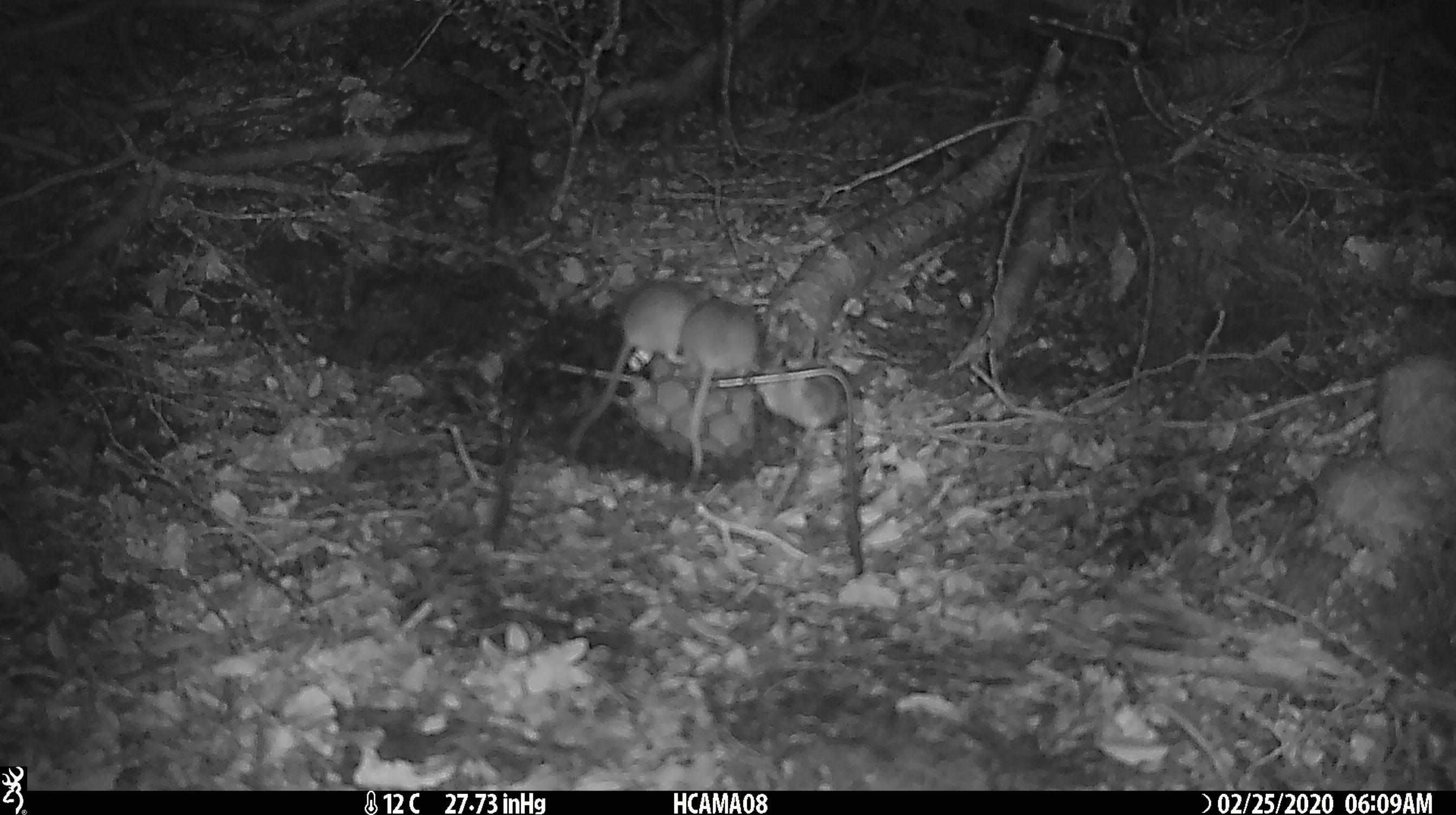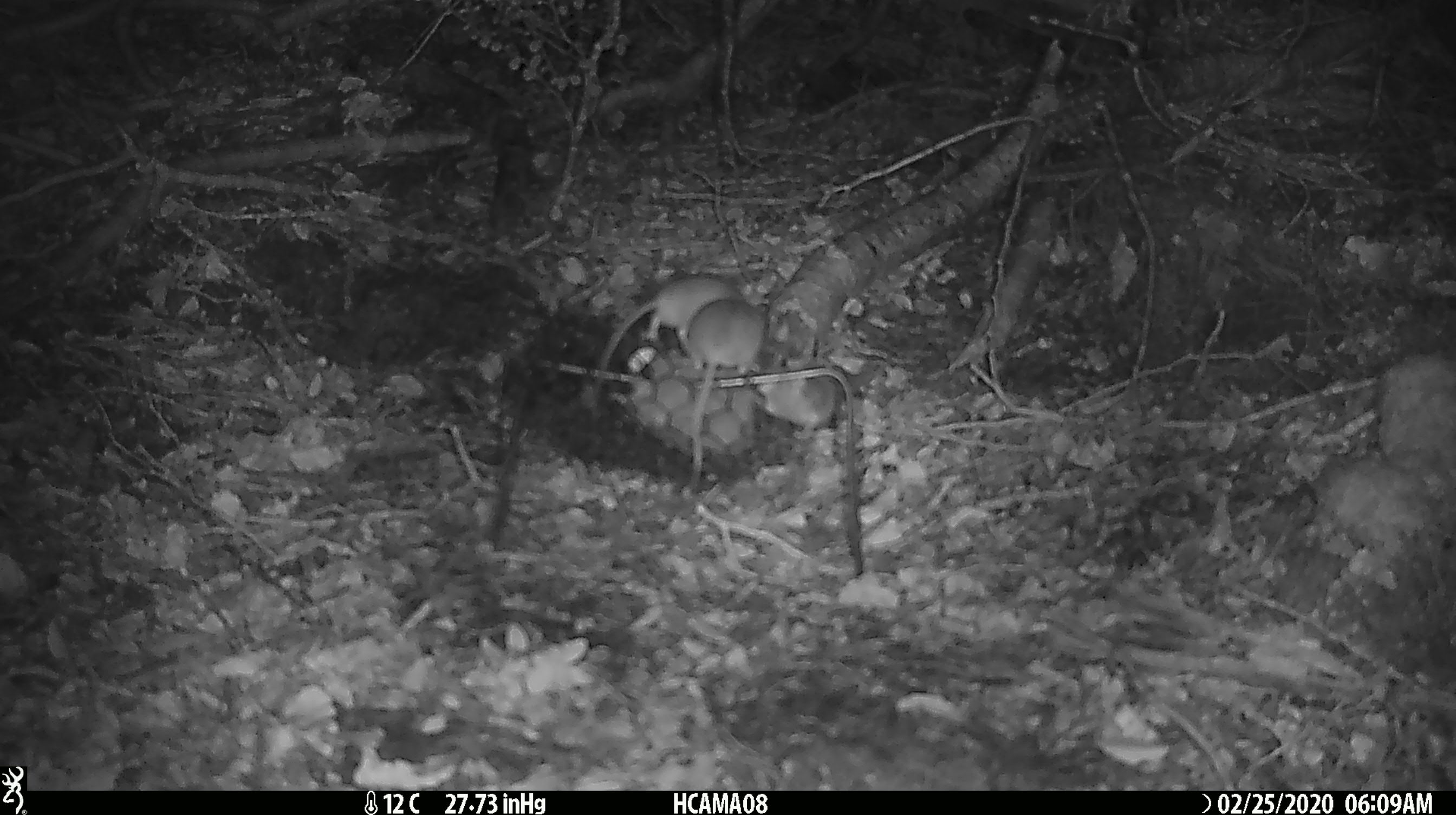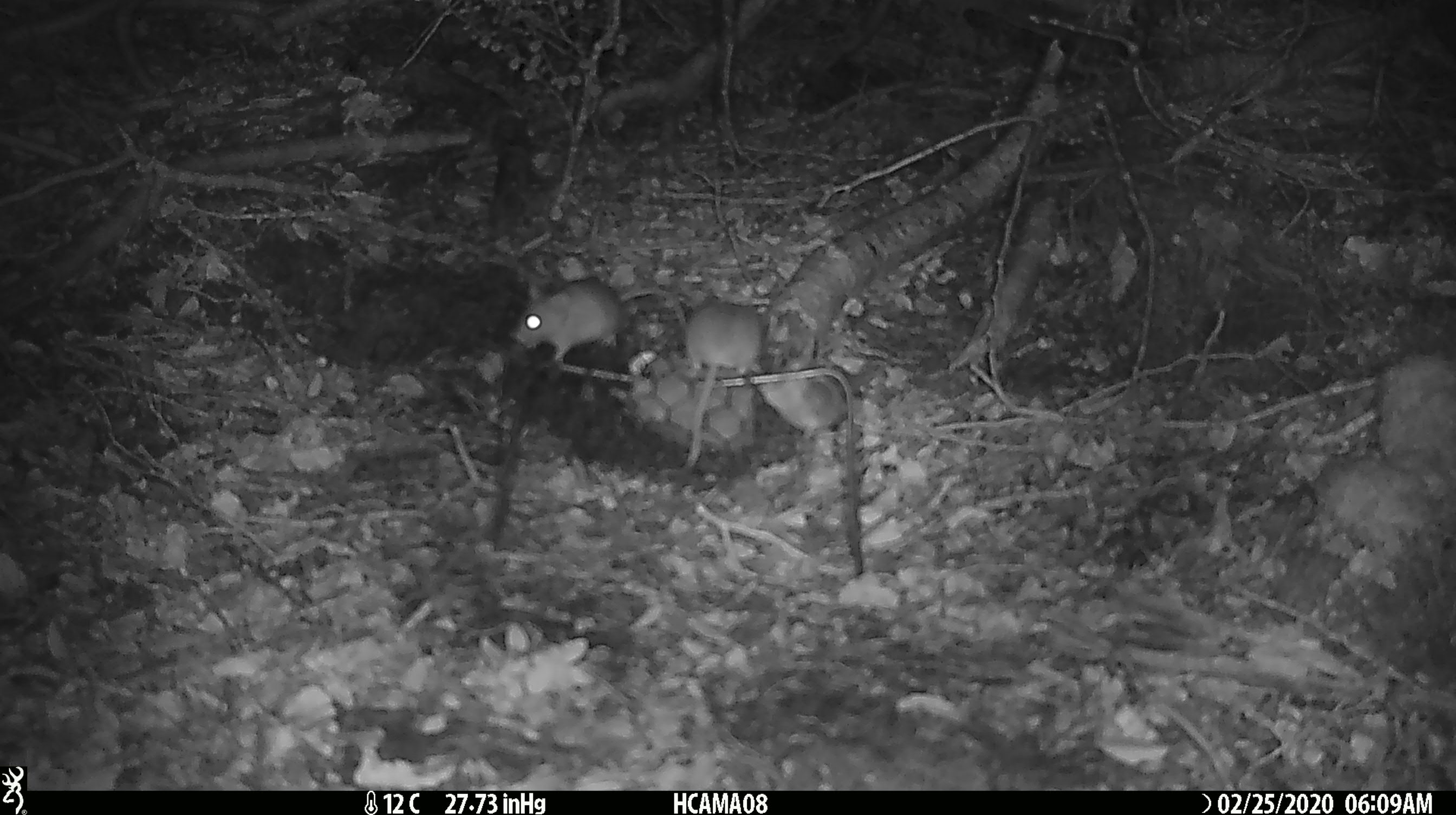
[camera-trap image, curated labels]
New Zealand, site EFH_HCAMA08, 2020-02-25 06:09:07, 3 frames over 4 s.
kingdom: Animalia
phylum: Chordata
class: Mammalia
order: Rodentia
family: Muridae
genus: Mus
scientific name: Mus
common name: mouse